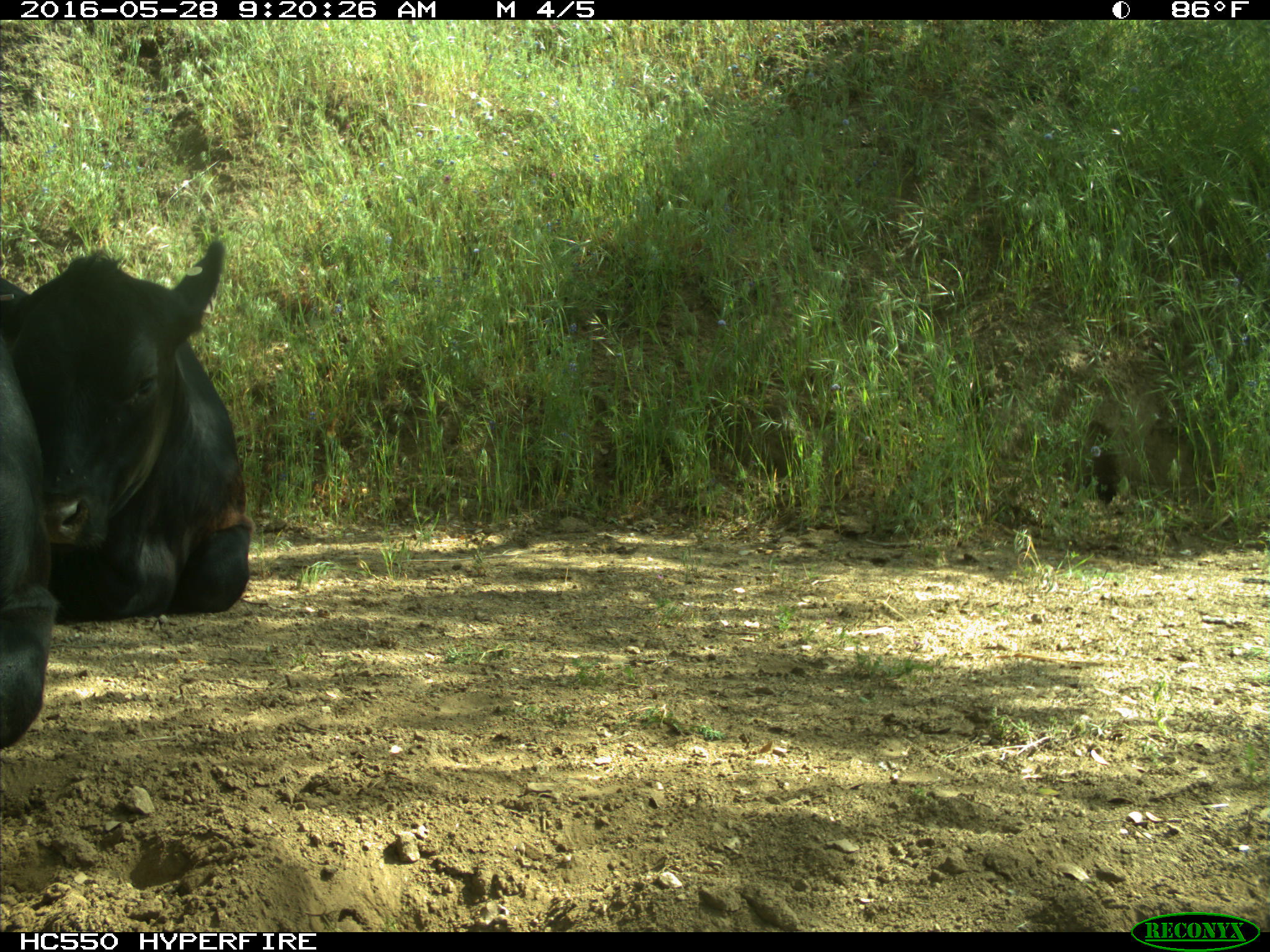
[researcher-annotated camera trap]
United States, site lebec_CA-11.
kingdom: Animalia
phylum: Chordata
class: Mammalia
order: Artiodactyla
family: Bovidae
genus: Bos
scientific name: Bos taurus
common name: domestic cow